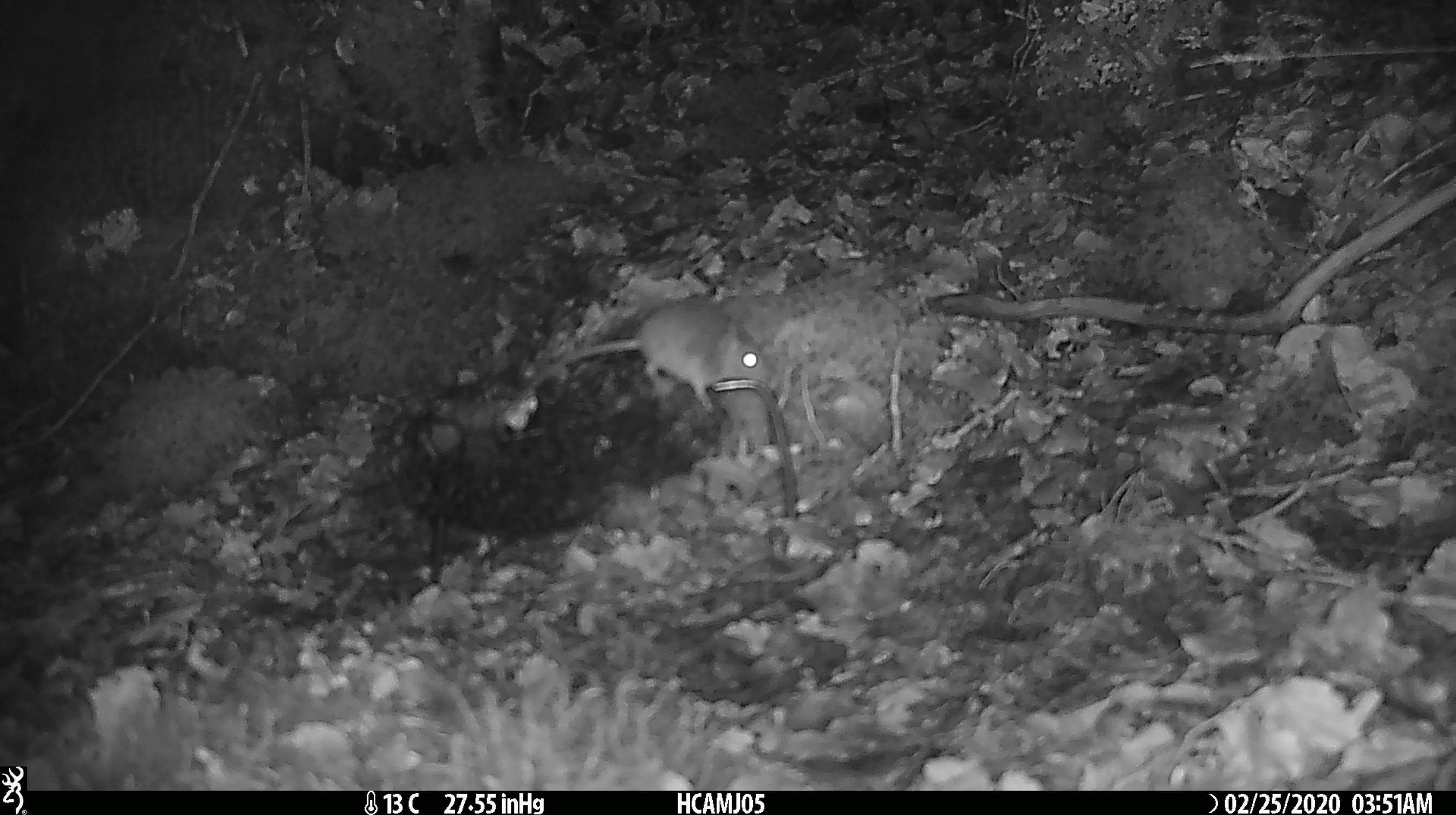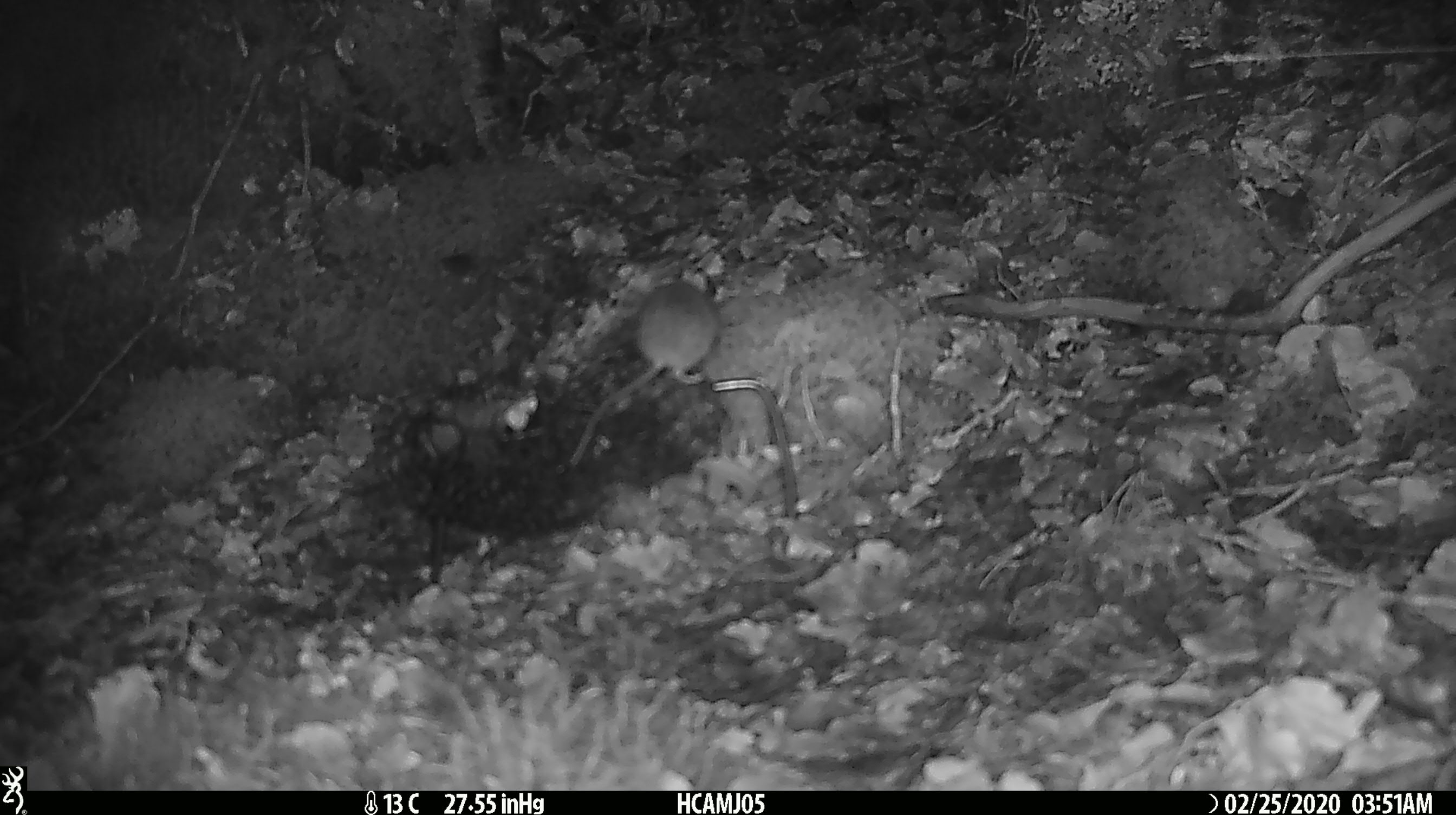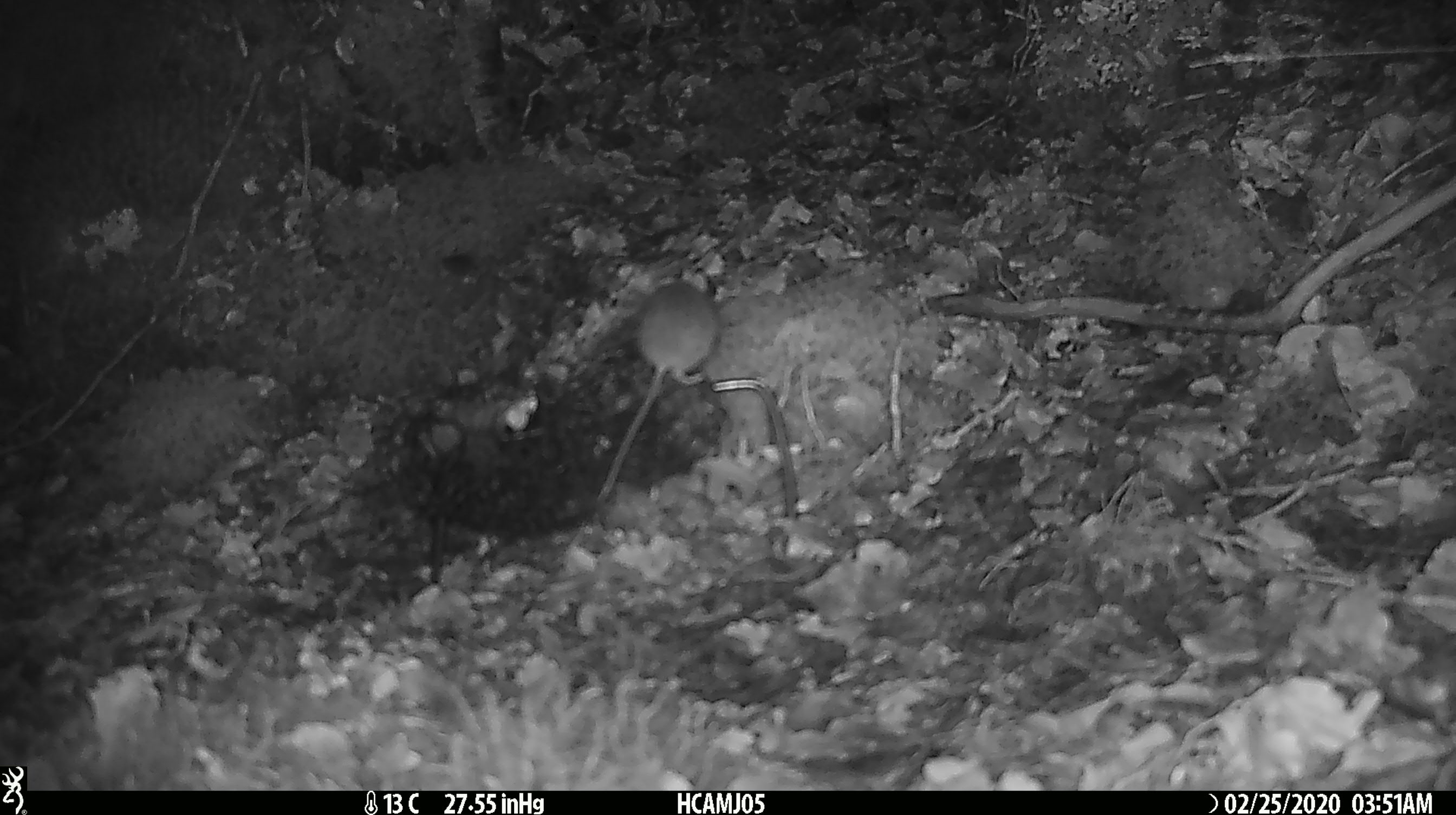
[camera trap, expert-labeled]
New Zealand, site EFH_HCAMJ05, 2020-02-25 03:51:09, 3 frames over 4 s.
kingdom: Animalia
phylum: Chordata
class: Mammalia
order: Rodentia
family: Muridae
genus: Mus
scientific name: Mus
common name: mouse